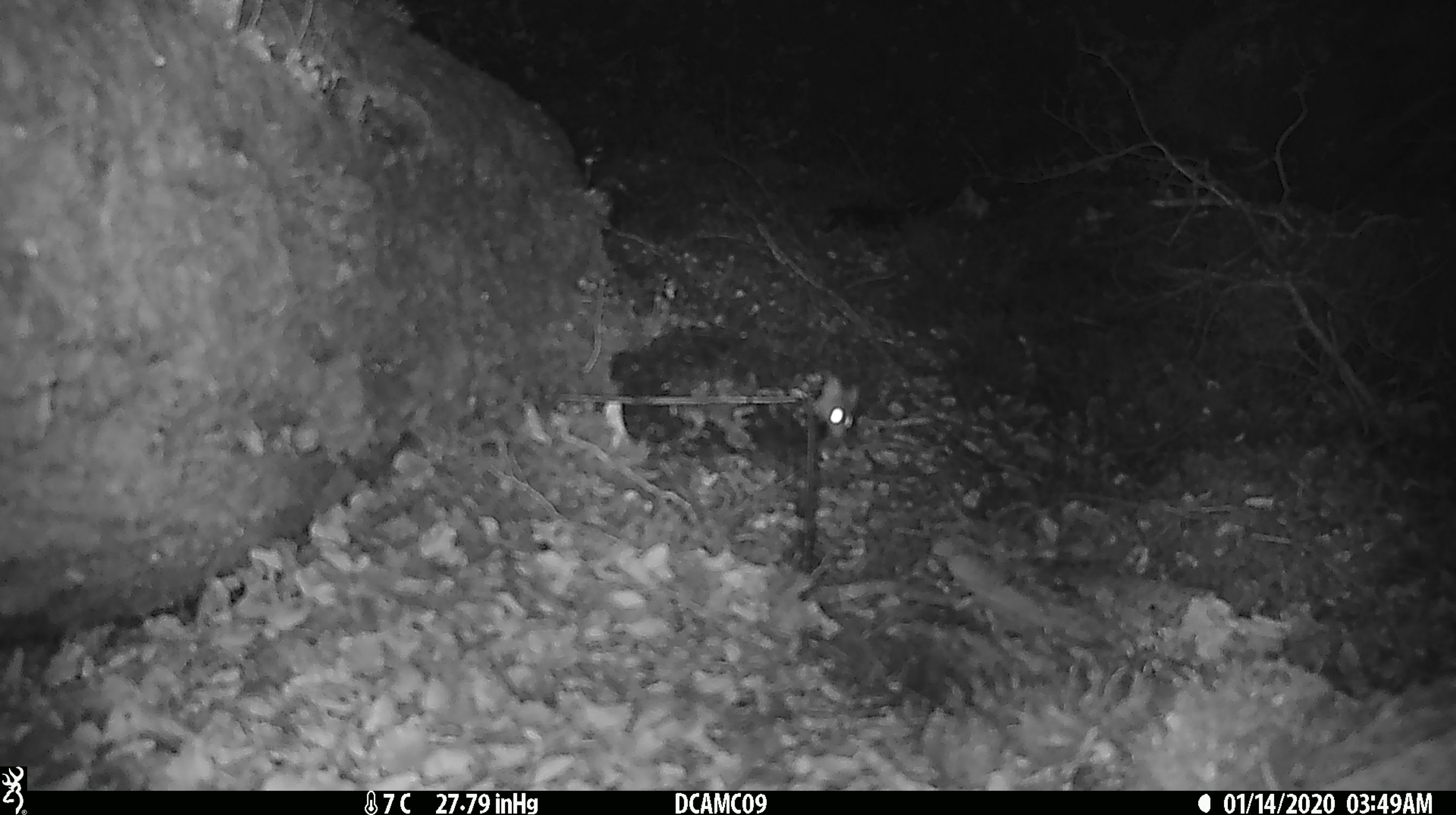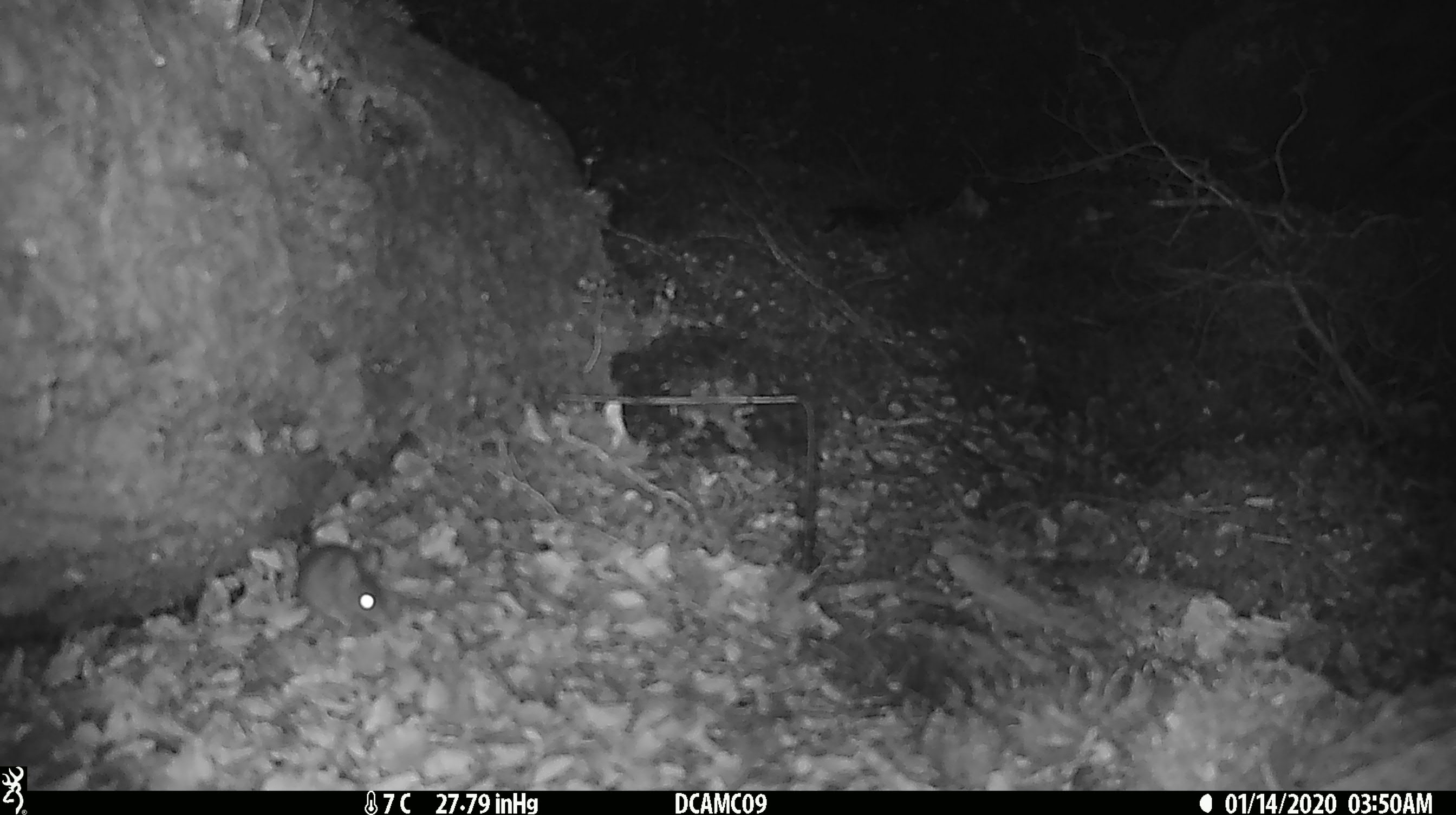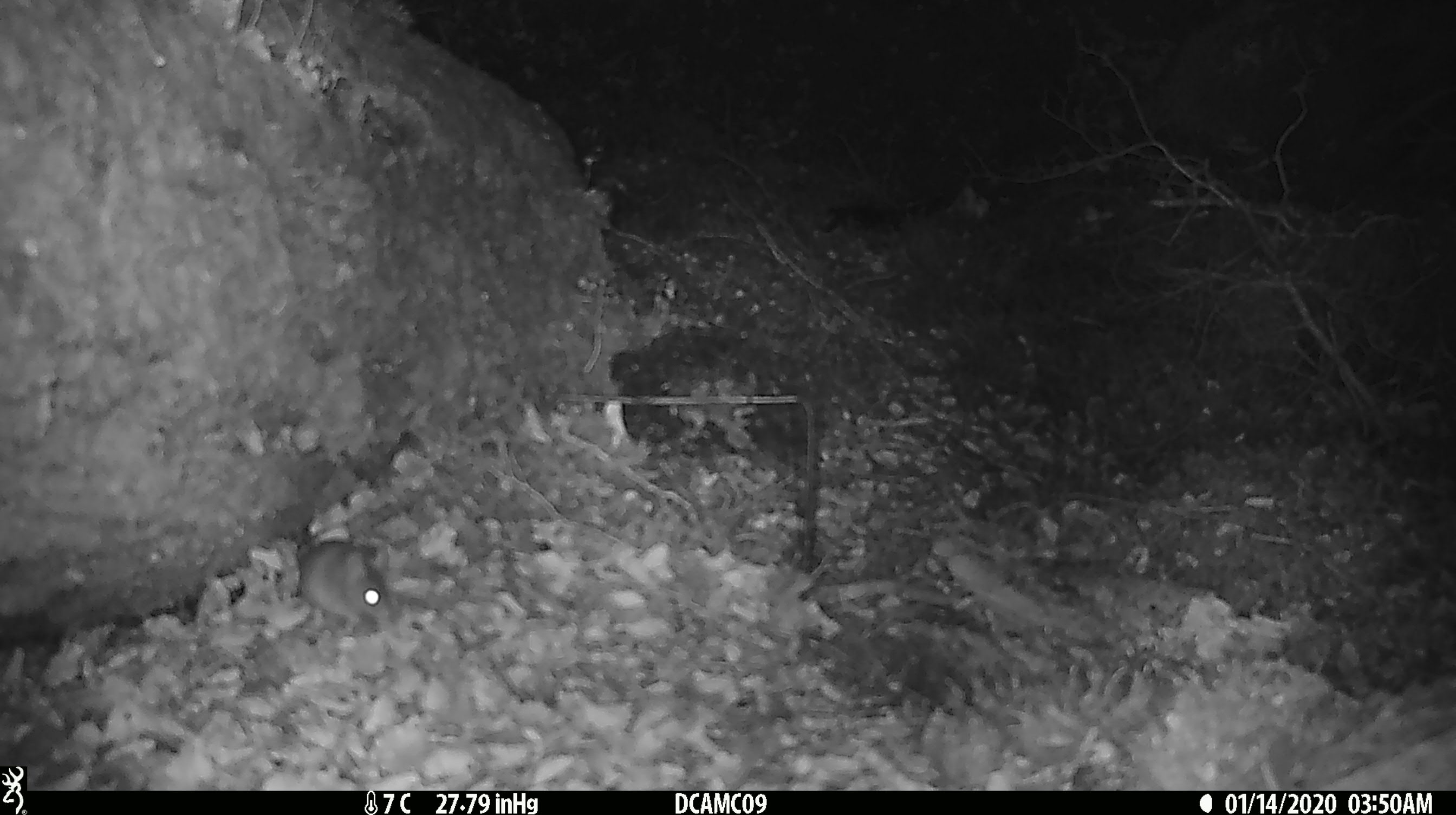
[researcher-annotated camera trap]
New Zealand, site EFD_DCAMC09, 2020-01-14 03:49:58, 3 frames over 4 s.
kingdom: Animalia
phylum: Chordata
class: Mammalia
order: Rodentia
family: Muridae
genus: Mus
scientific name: Mus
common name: mouse